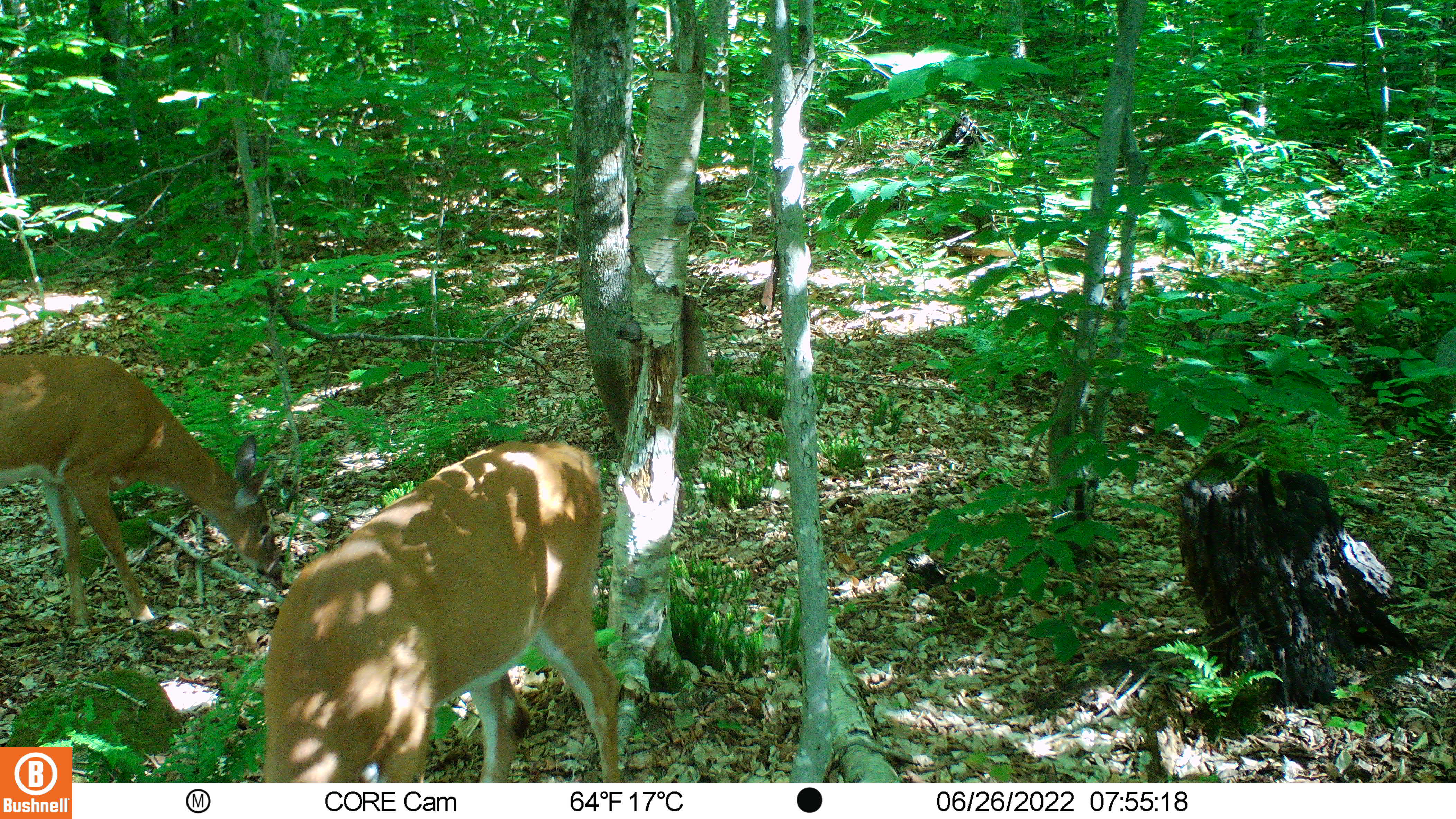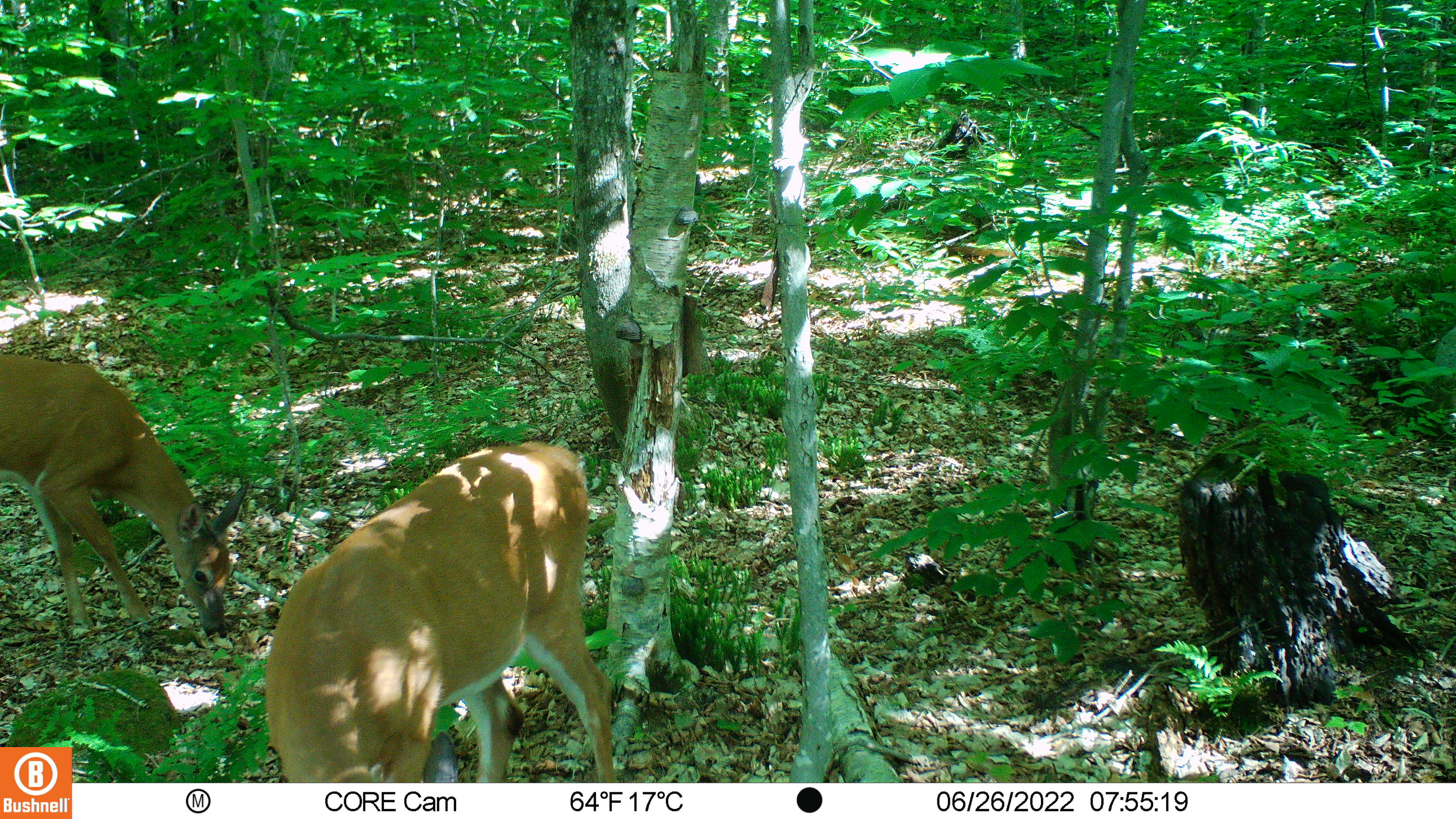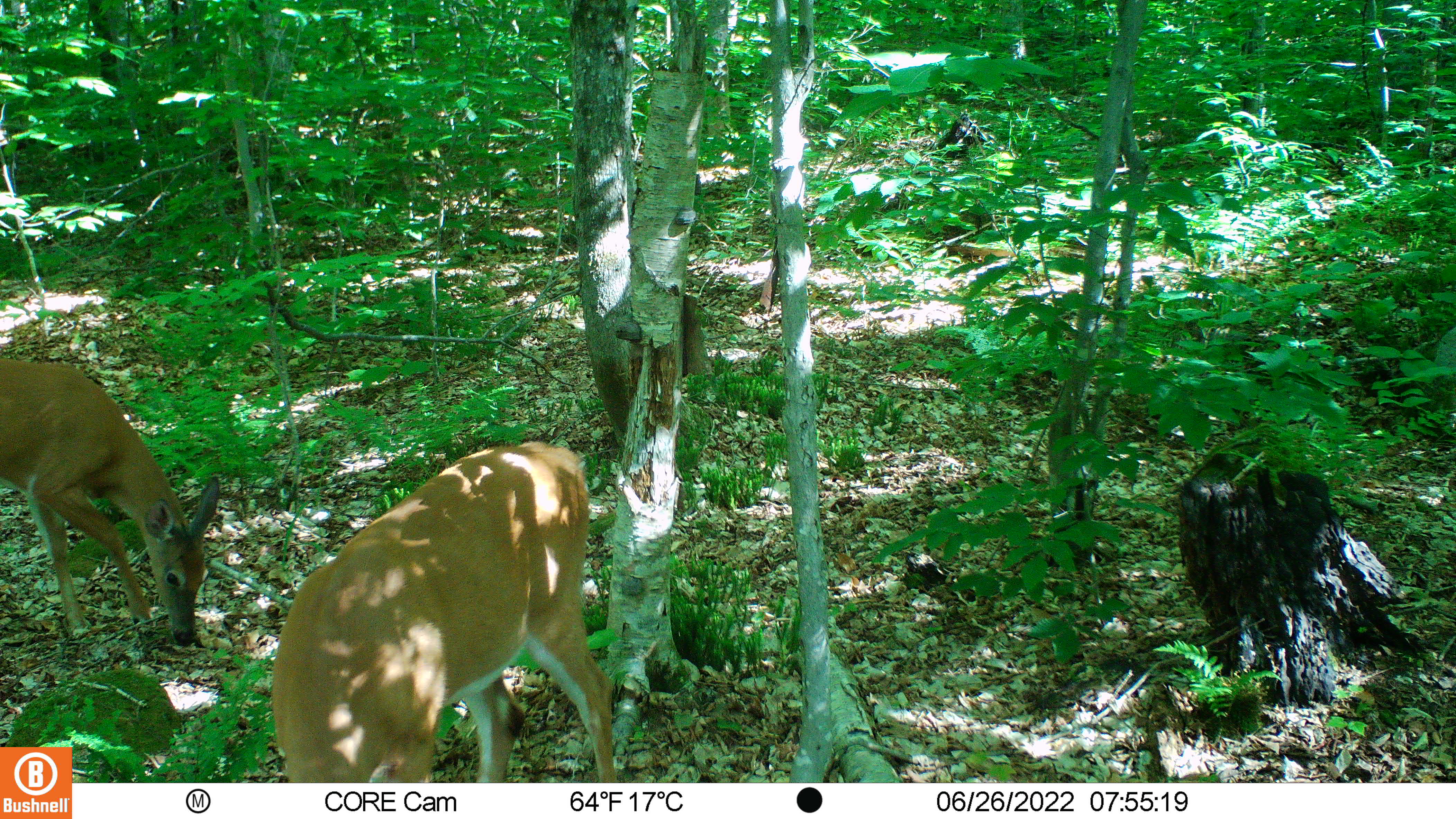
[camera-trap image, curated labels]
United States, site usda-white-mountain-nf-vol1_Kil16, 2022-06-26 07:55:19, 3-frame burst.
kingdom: Animalia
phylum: Chordata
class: Mammalia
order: Artiodactyla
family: Cervidae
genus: Odocoileus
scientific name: Odocoileus virginianus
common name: white-tailed deer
White-tailed deer (Odocoileus virginianus).